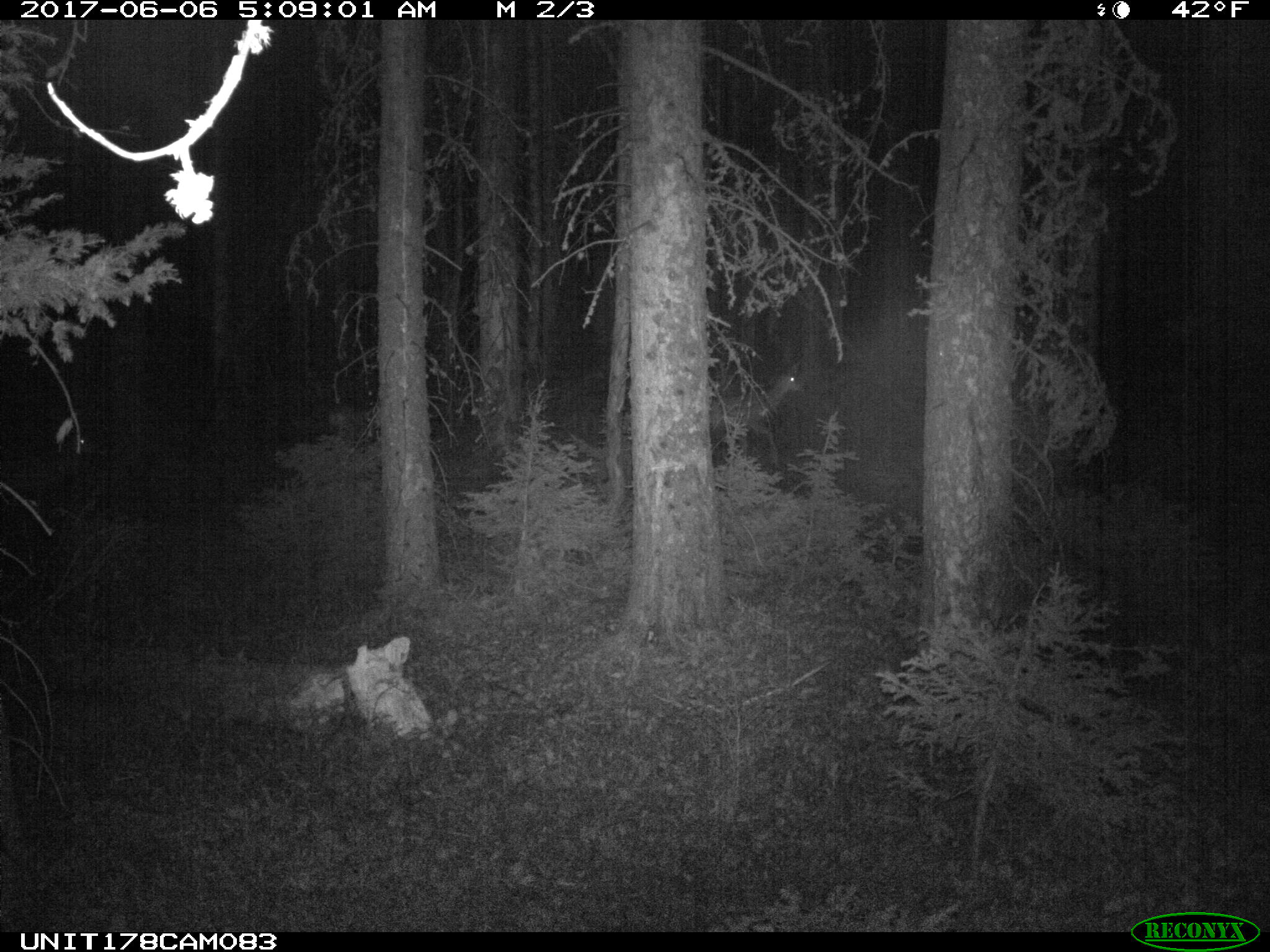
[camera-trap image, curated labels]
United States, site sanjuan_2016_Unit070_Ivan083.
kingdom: Animalia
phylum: Chordata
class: Mammalia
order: Artiodactyla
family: Cervidae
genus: Odocoileus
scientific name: Odocoileus hemionus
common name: mule deer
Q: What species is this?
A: Odocoileus hemionus (mule deer).